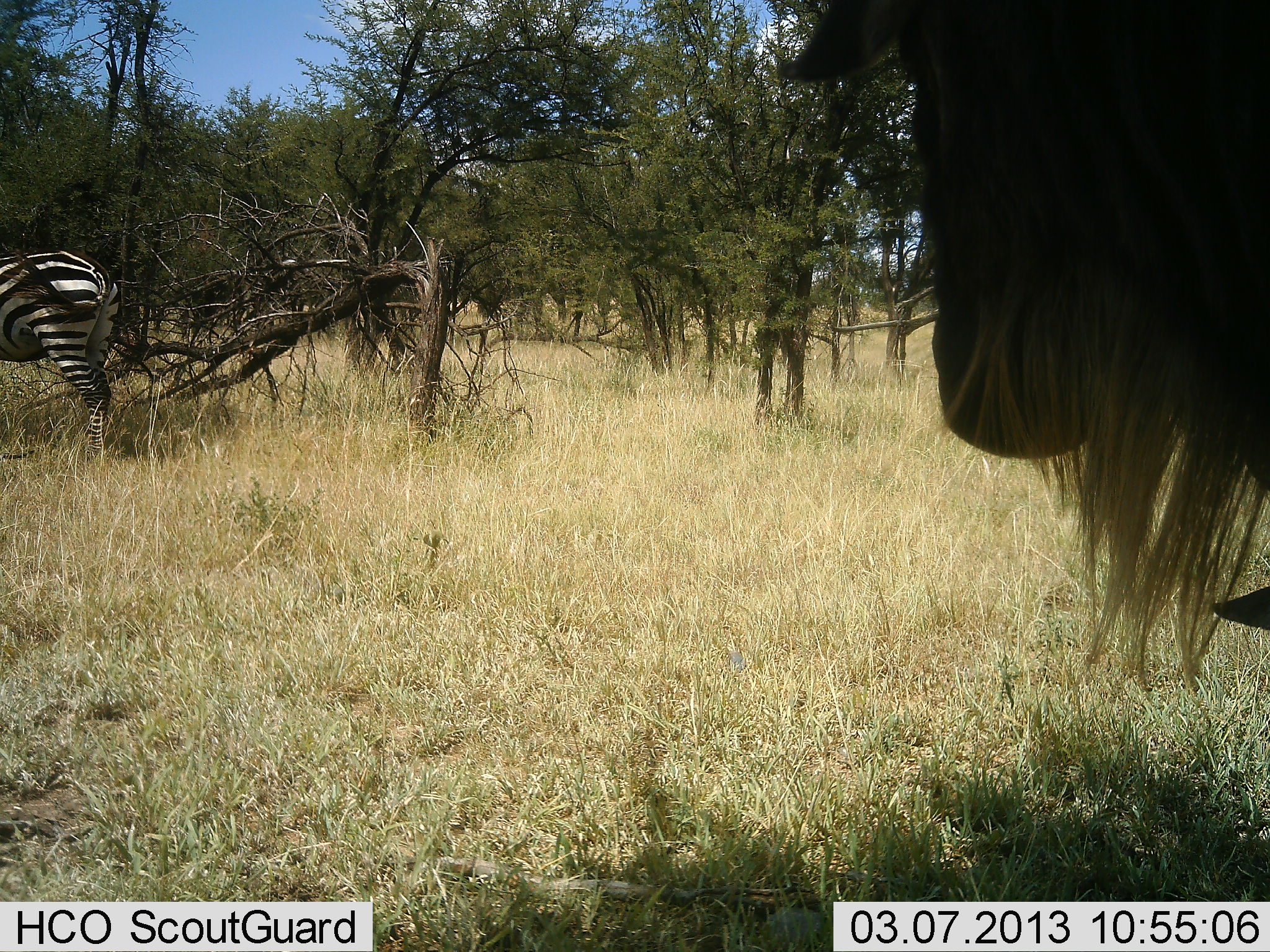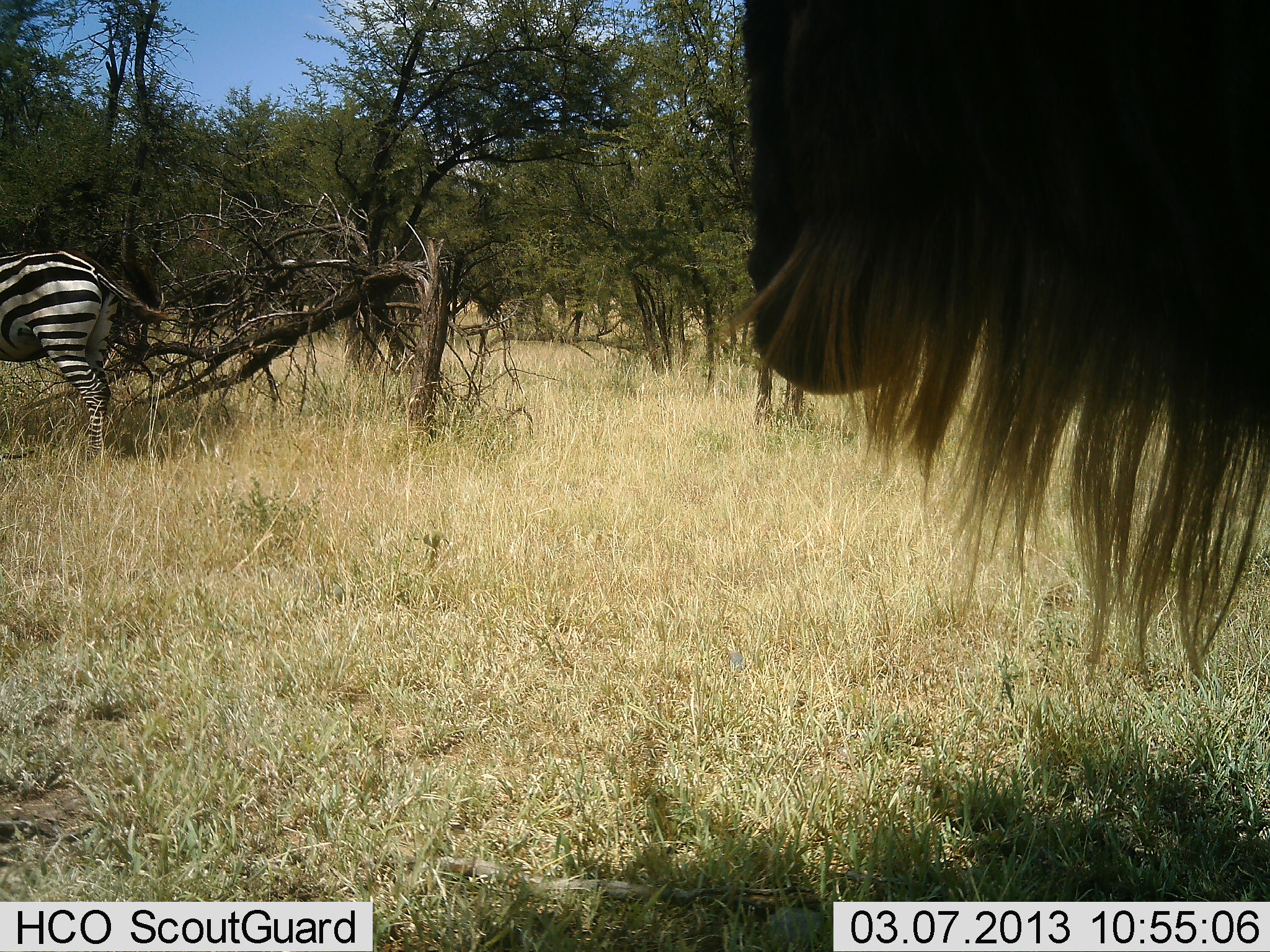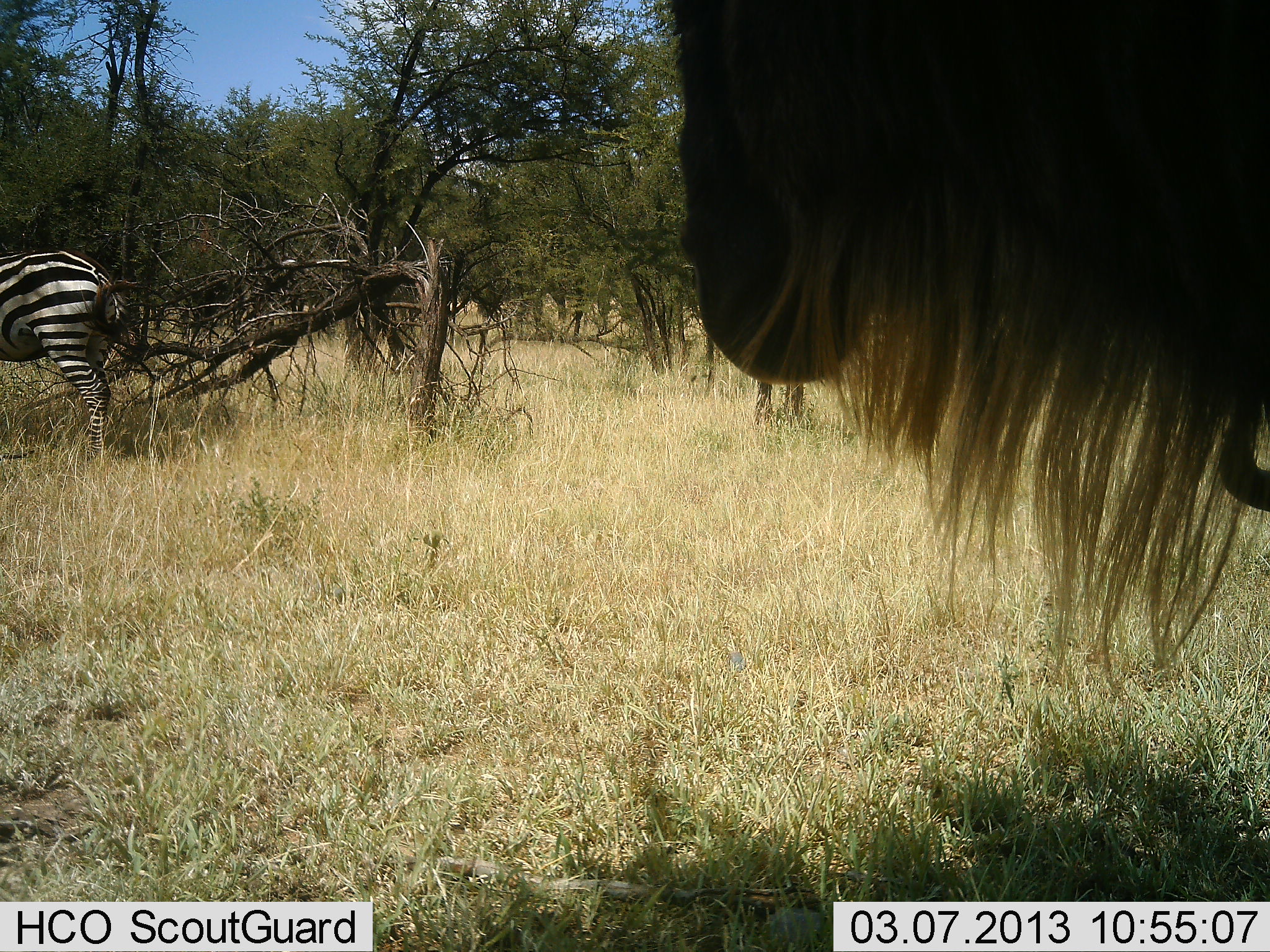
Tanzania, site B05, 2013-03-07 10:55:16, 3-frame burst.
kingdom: Animalia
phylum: Chordata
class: Mammalia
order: Artiodactyla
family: Bovidae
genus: Connochaetes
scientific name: Connochaetes taurinus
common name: blue wildebeest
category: wildebeest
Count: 1.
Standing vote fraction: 75%.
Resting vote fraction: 16%.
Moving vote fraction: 22%.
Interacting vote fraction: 0%.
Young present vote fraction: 0%.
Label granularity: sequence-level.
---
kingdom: Animalia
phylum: Chordata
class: Mammalia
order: Perissodactyla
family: Equidae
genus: Equus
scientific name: Equus quagga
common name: plains zebra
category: zebra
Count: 1.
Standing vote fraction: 87%.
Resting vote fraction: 6%.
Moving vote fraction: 3%.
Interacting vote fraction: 0%.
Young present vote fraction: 0%.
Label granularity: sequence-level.